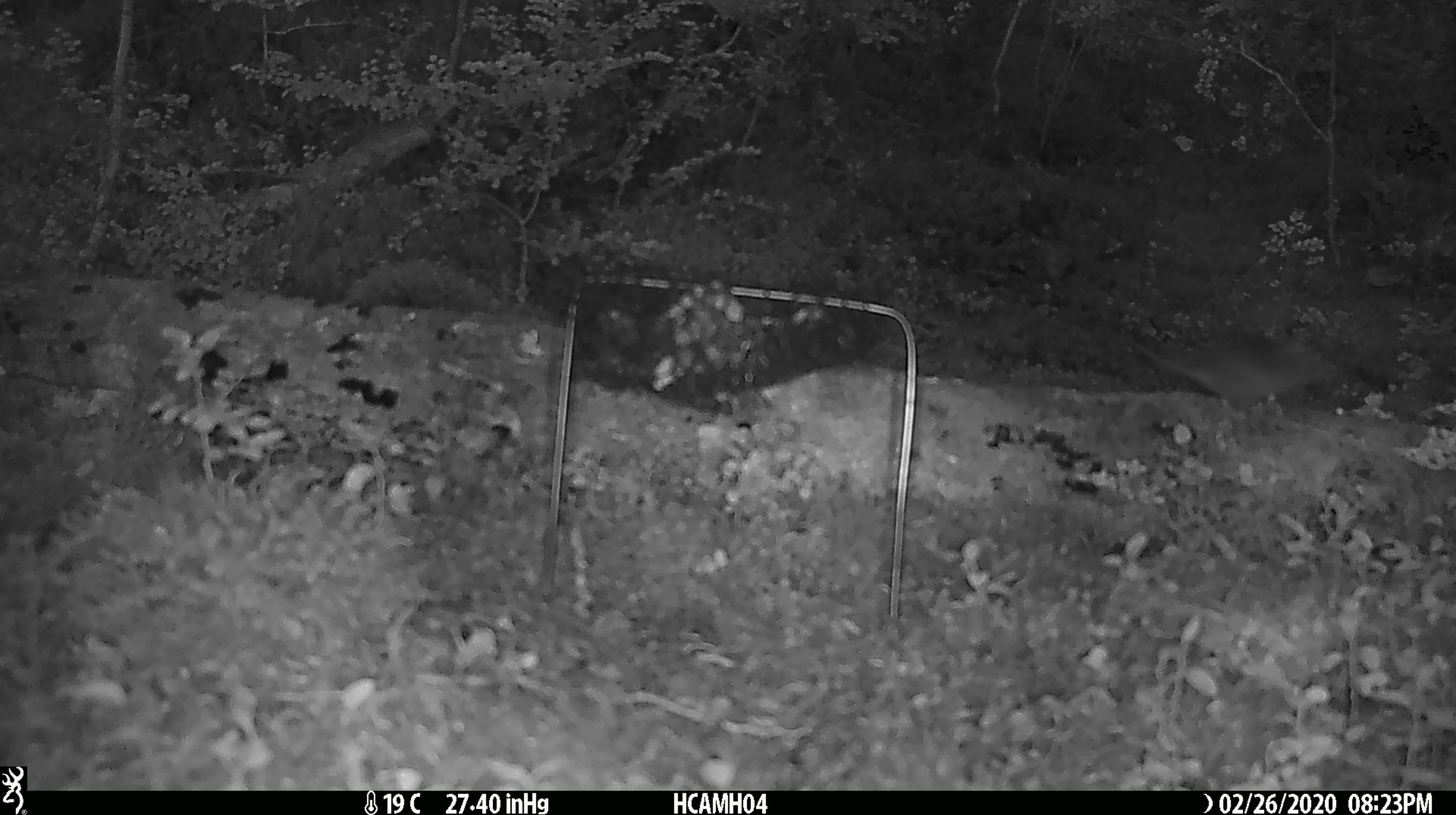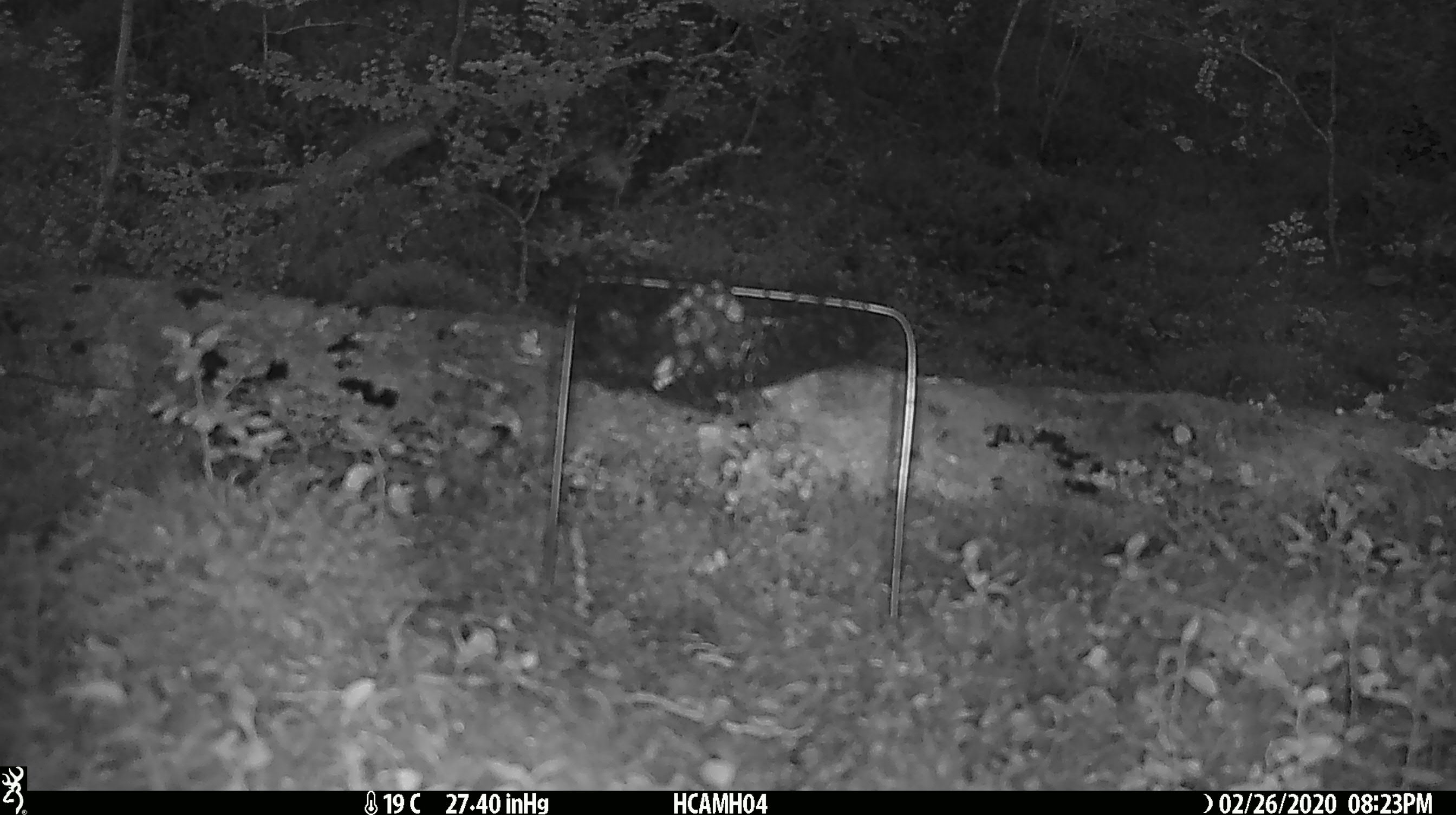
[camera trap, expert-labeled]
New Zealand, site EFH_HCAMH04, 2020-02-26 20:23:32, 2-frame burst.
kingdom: Animalia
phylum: Chordata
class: Mammalia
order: Rodentia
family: Muridae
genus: Mus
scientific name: Mus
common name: mouse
Mouse (Mus).